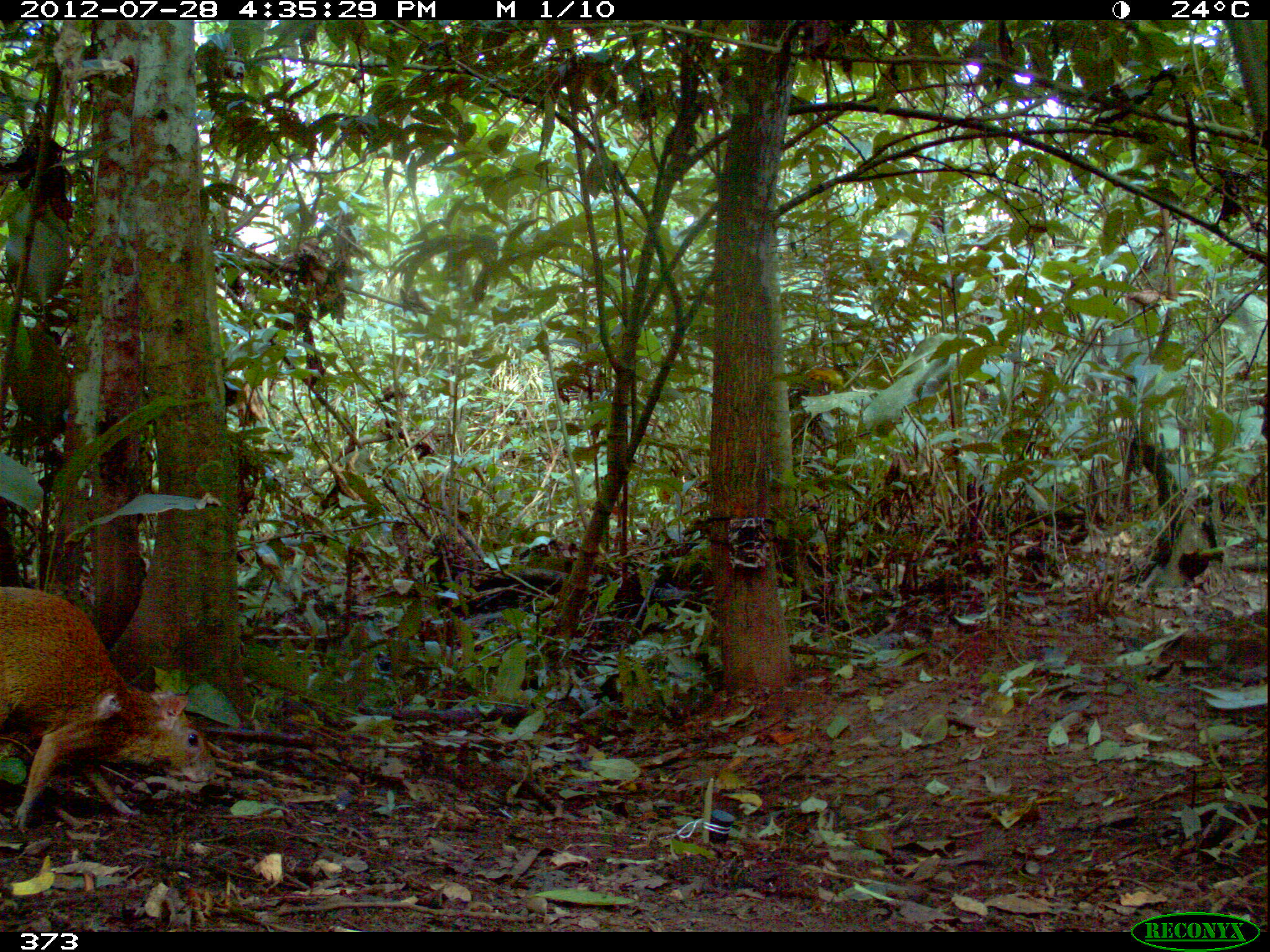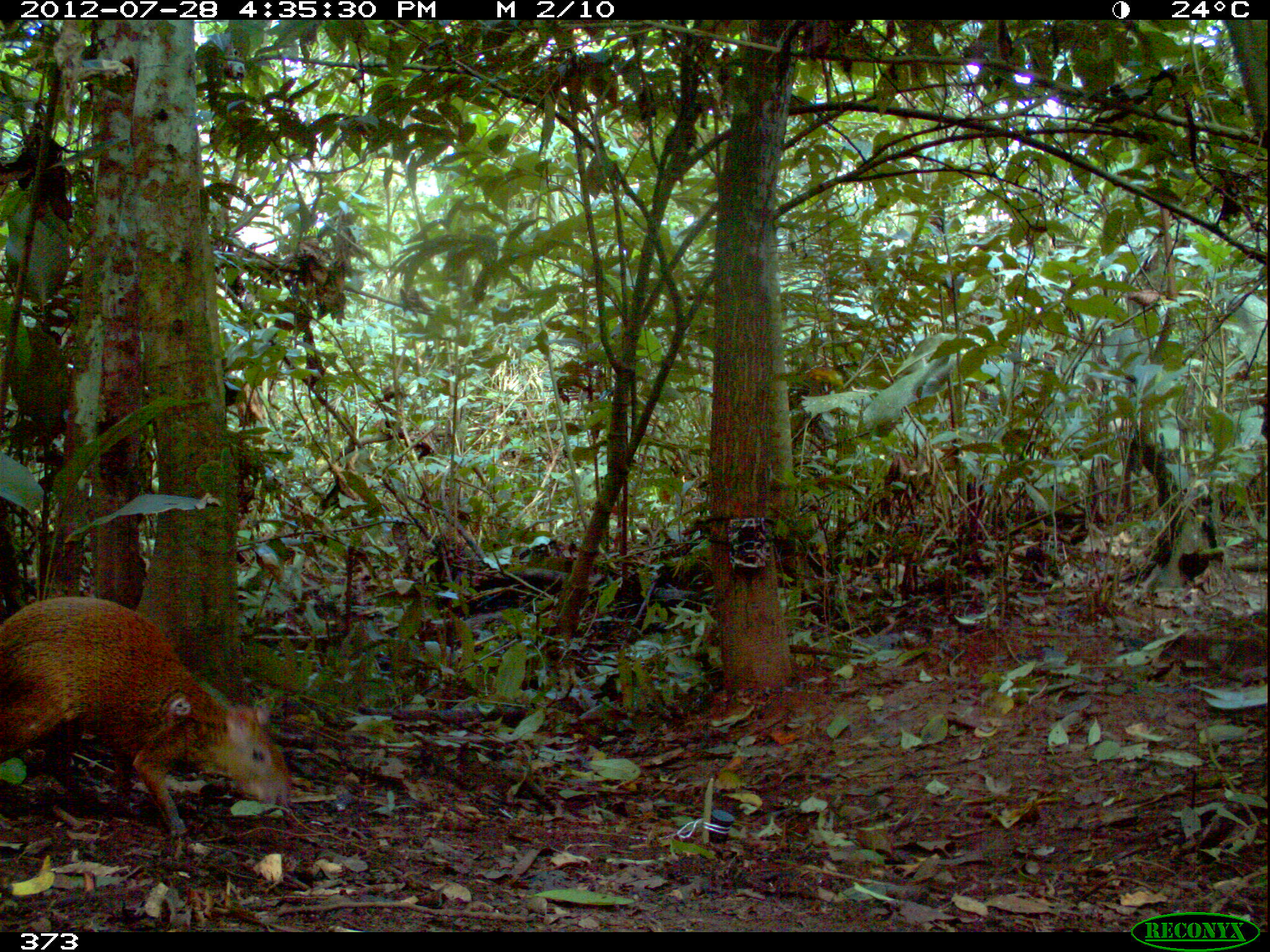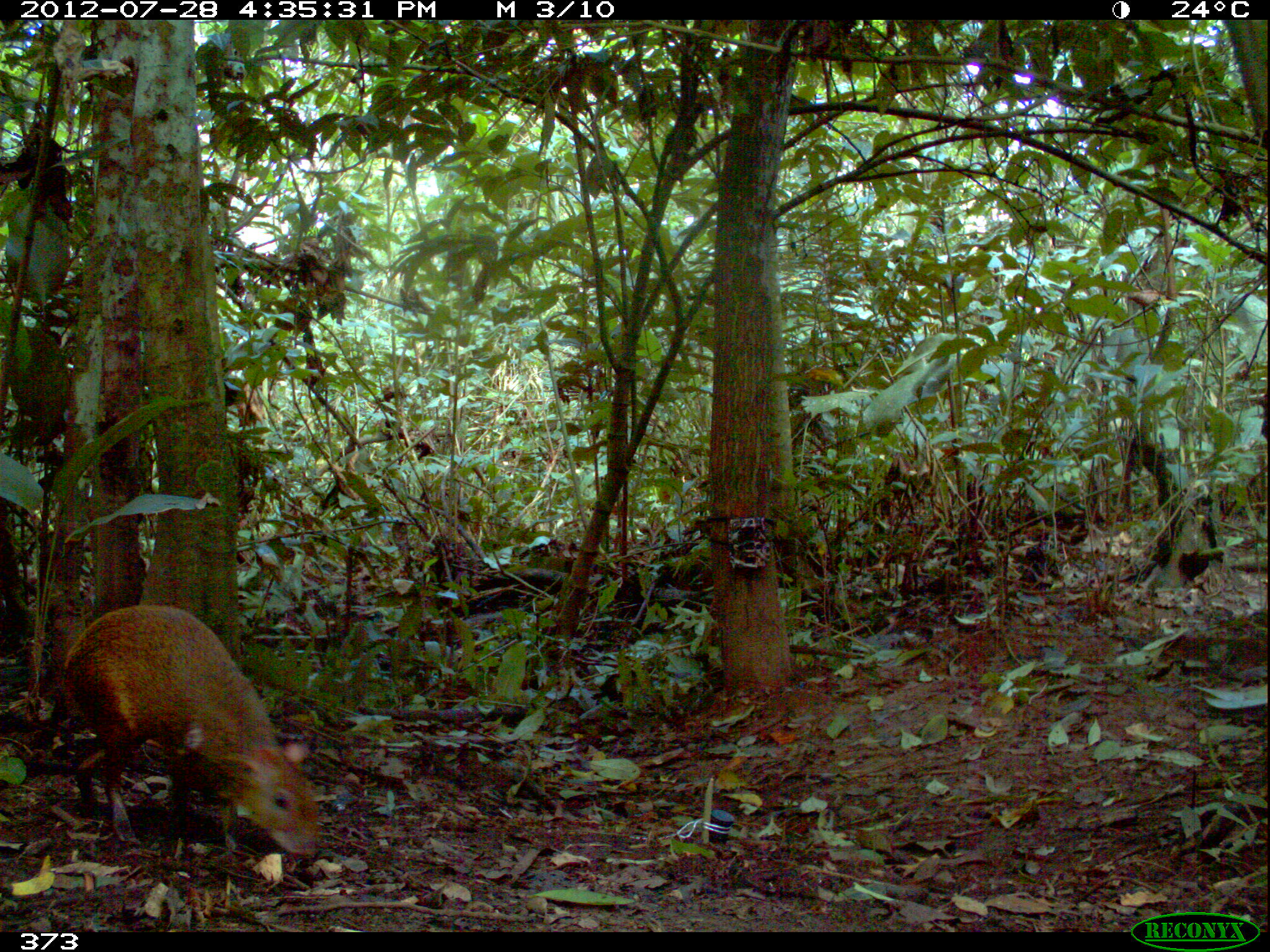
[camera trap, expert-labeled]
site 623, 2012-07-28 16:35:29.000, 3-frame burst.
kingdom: Animalia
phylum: Chordata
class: Mammalia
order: Rodentia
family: Dasyproctidae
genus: Dasyprocta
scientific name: Dasyprocta punctata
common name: central american agouti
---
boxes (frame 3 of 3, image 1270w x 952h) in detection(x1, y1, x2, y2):
dasyprocta punctata: detection(60, 602, 321, 861)